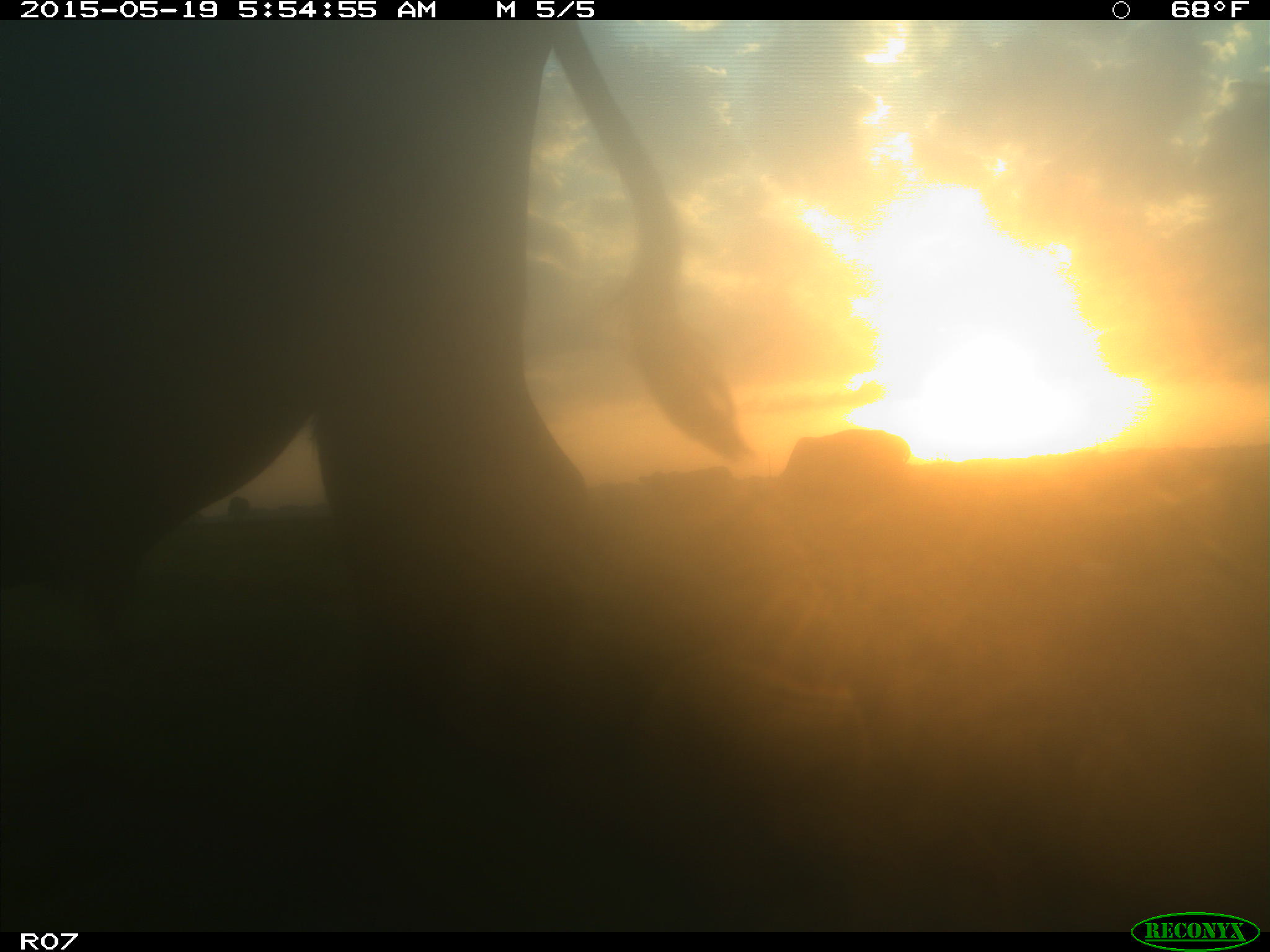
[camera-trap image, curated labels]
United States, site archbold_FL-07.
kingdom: Animalia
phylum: Chordata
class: Mammalia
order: Artiodactyla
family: Bovidae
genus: Bos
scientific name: Bos taurus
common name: domestic cow